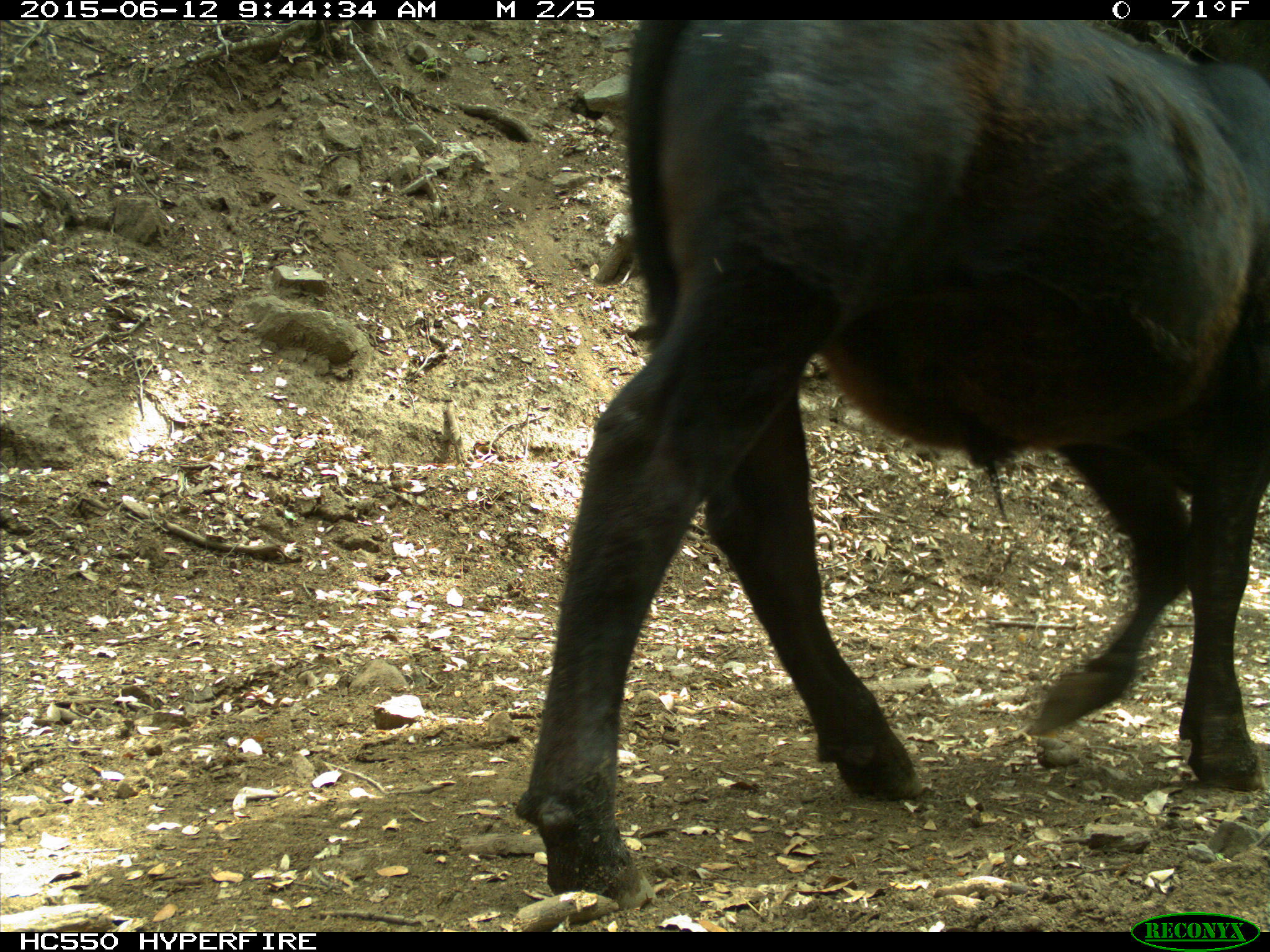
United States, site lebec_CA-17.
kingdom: Animalia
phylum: Chordata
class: Mammalia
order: Artiodactyla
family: Bovidae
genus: Bos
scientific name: Bos taurus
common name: domestic cow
Bos taurus (domestic cow).